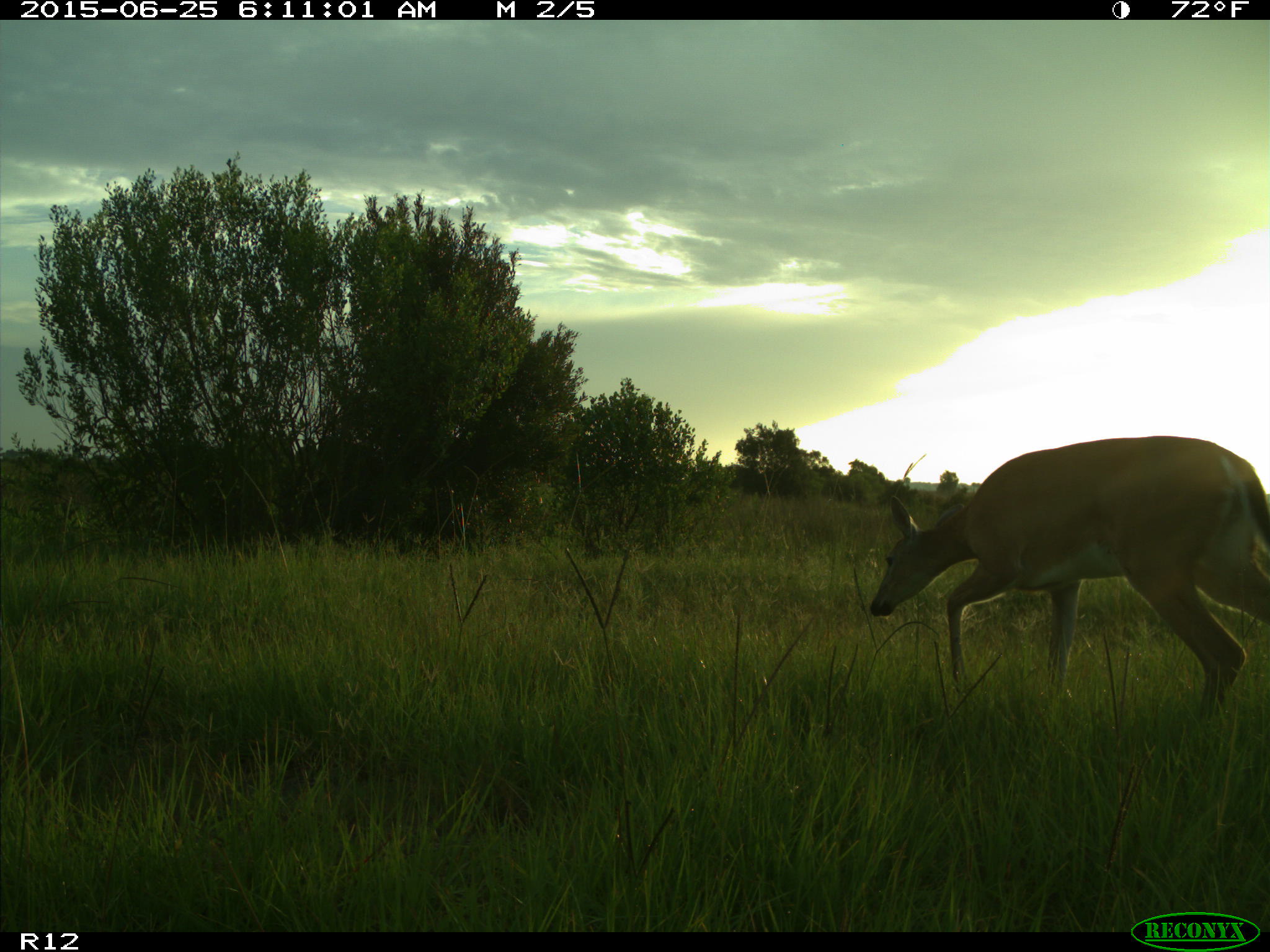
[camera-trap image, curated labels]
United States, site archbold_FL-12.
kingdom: Animalia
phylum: Chordata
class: Mammalia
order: Artiodactyla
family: Cervidae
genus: Odocoileus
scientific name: Odocoileus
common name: deer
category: unidentified deer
Unidentified deer (deer) (Odocoileus).